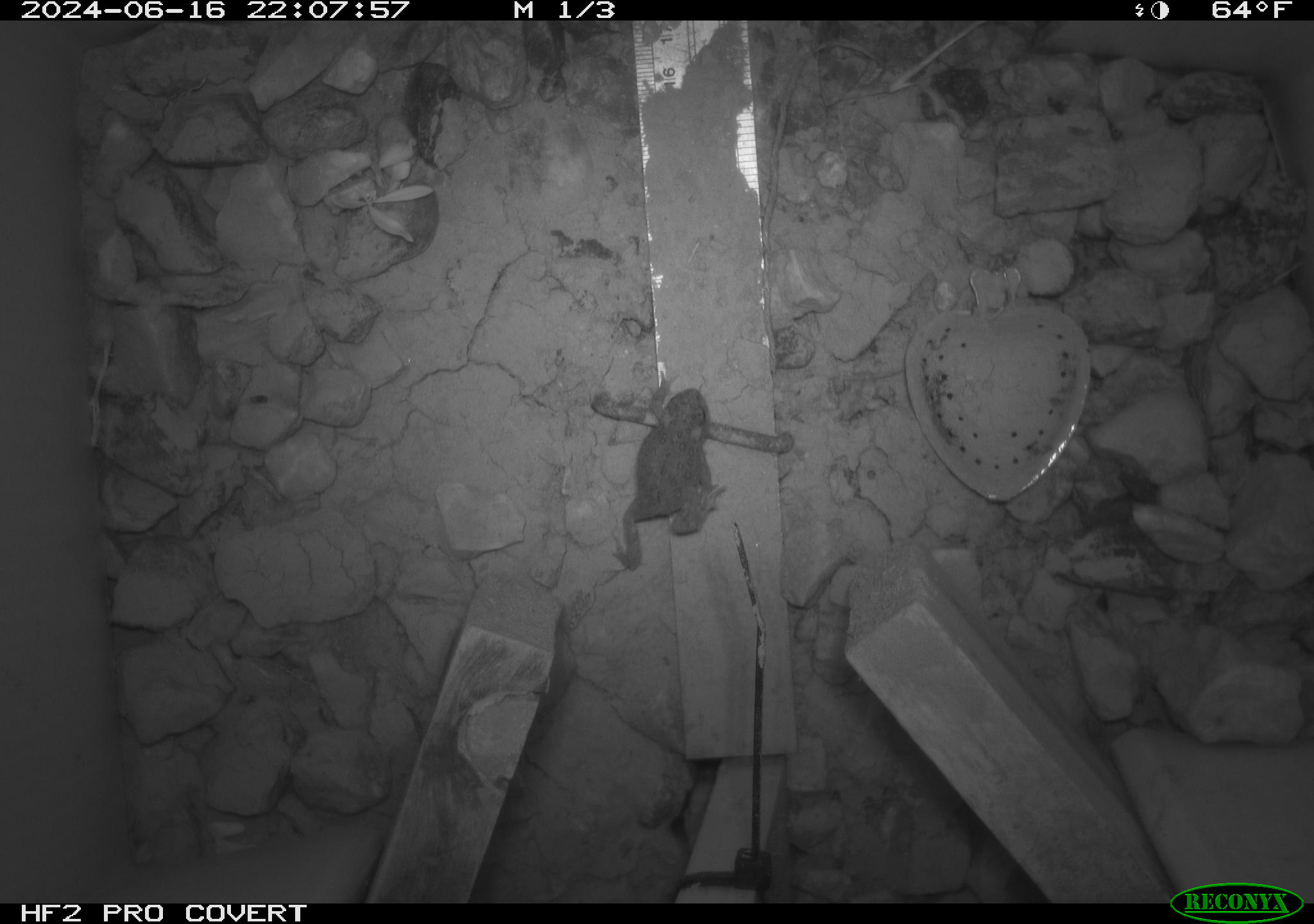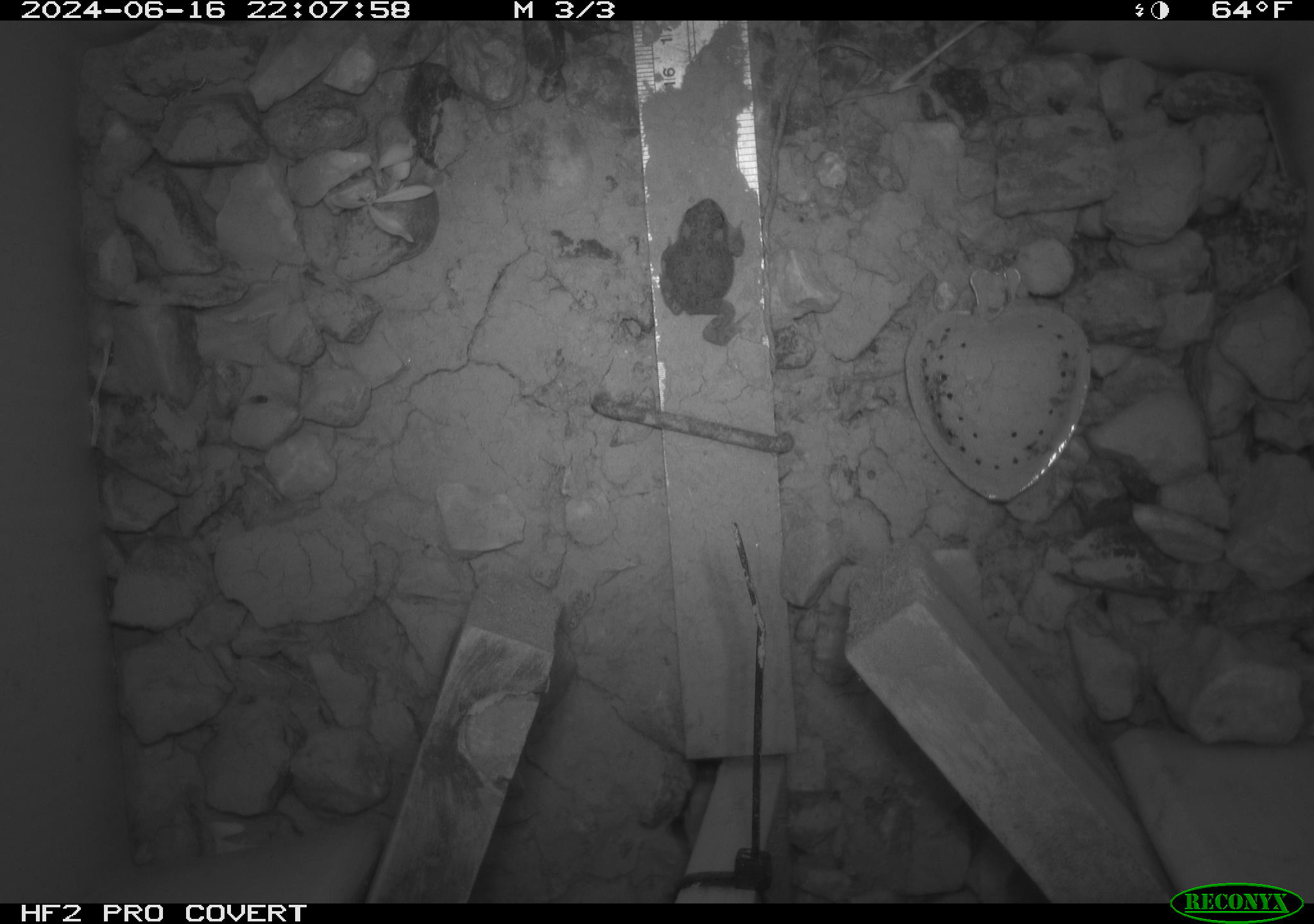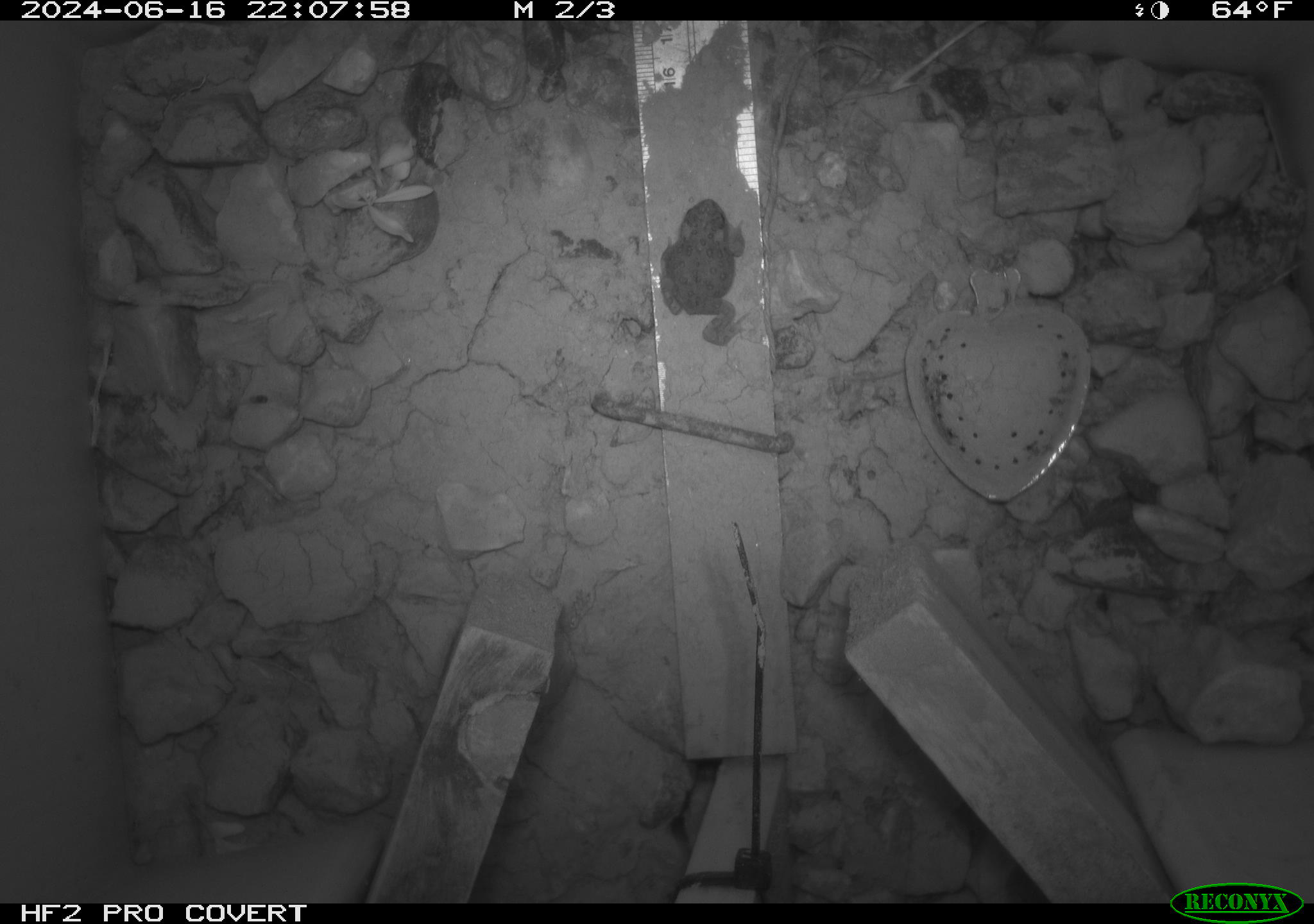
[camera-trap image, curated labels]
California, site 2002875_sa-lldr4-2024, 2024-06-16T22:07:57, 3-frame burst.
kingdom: Animalia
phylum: Chordata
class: Amphibia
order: Anura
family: Bufonidae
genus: Anaxyrus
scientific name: Anaxyrus boreas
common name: western toad